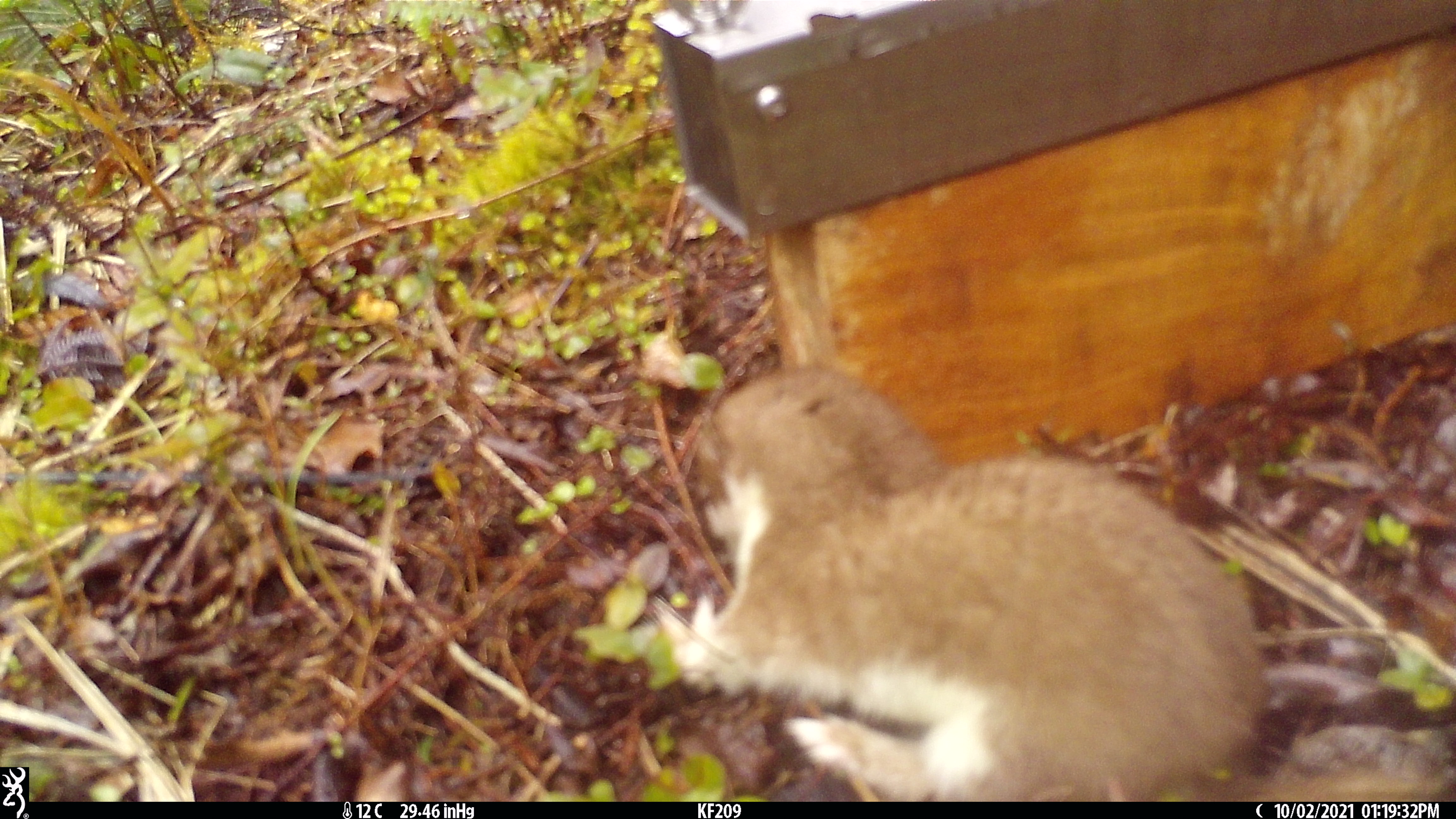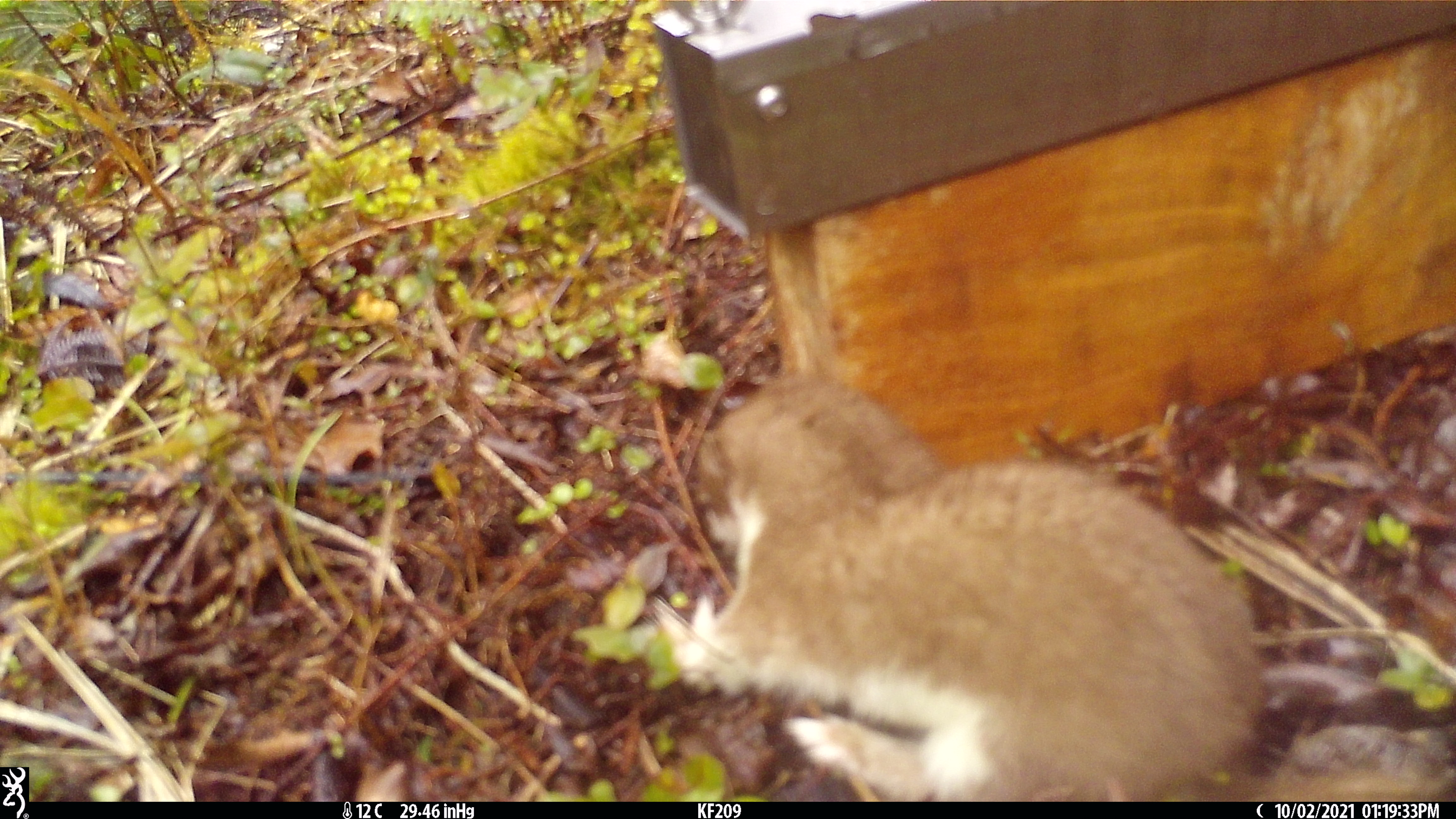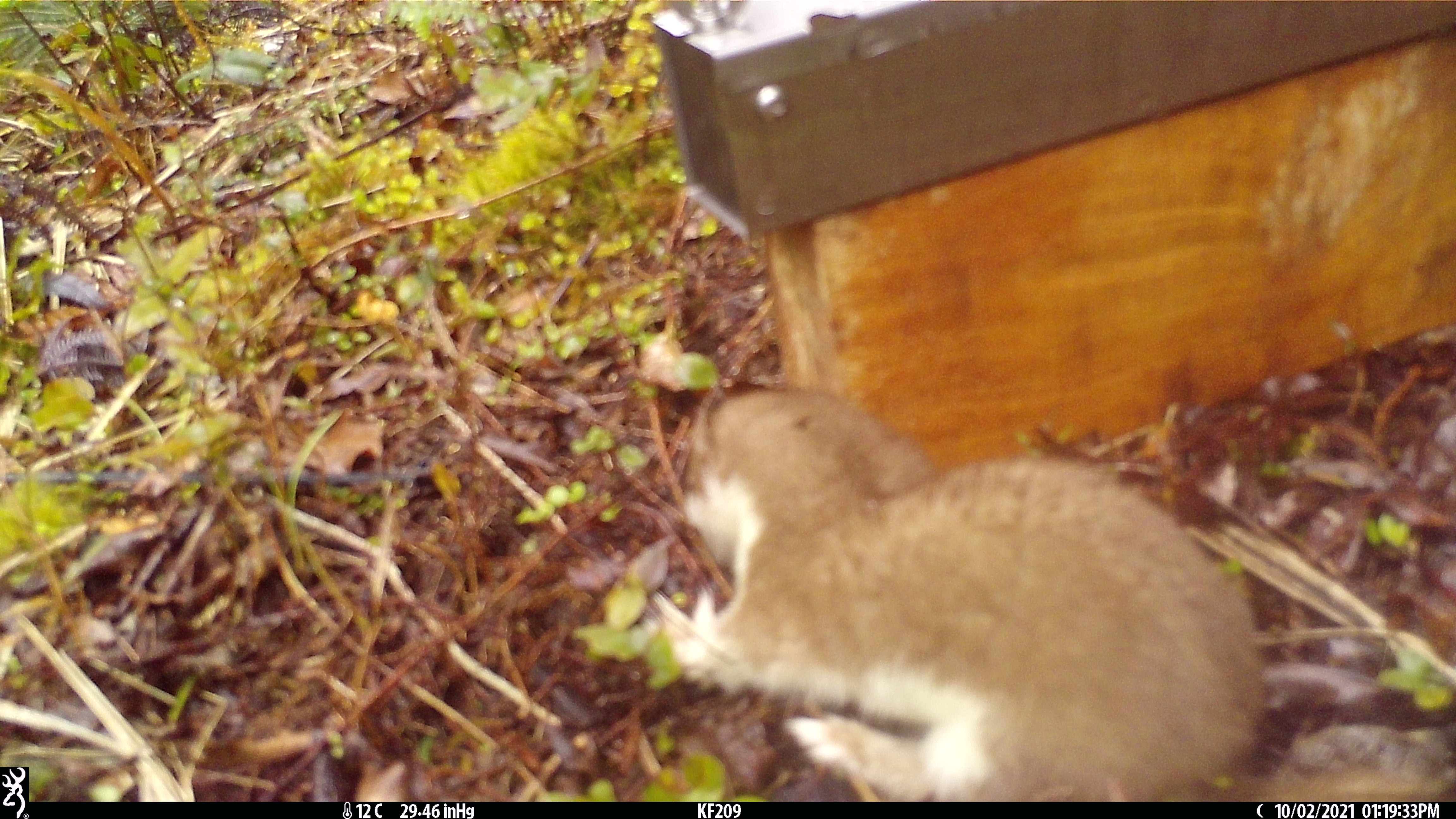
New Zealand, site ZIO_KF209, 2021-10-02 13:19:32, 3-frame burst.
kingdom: Animalia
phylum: Chordata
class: Mammalia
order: Carnivora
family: Mustelidae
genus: Mustela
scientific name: Mustela erminea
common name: stoat